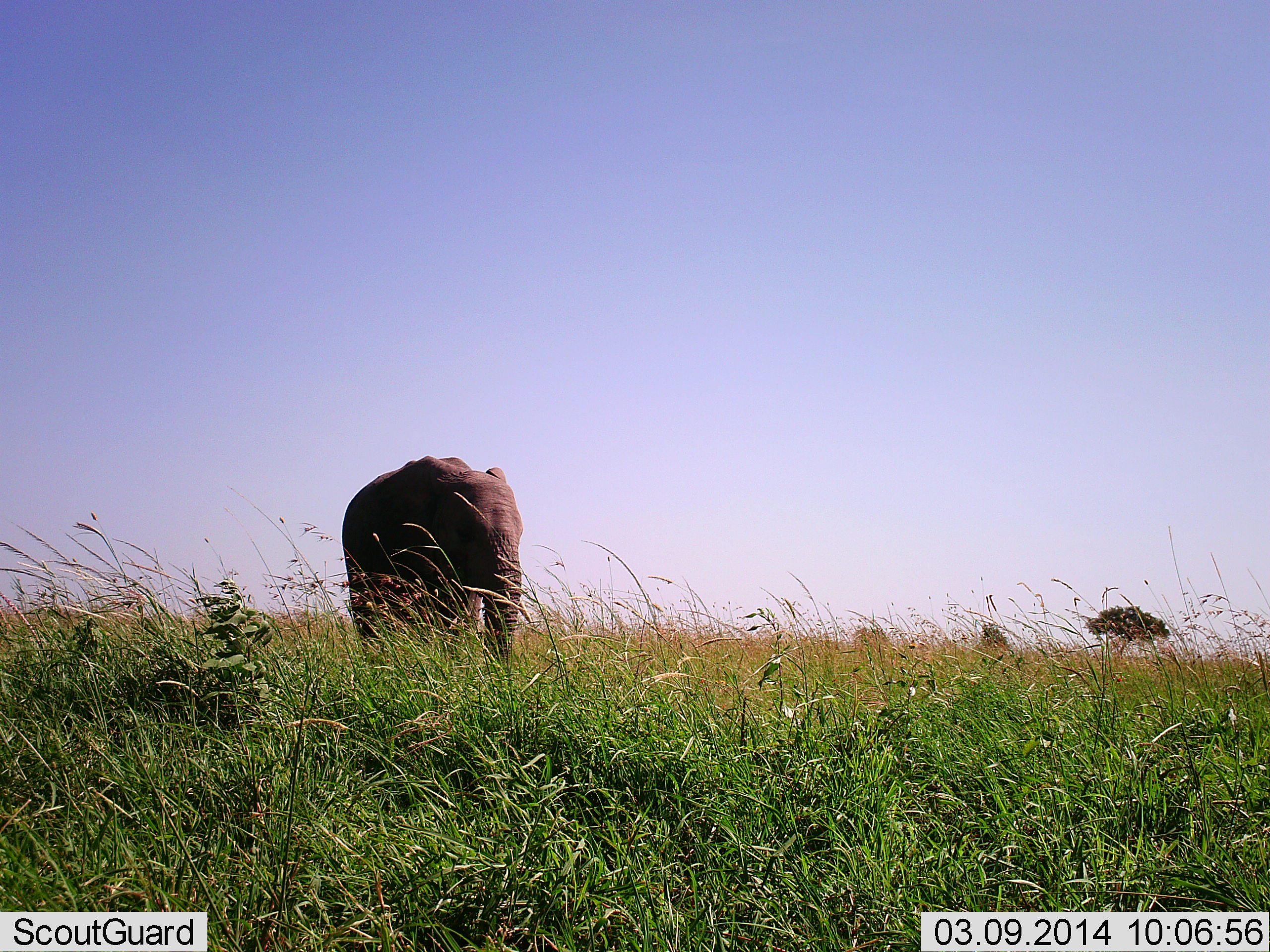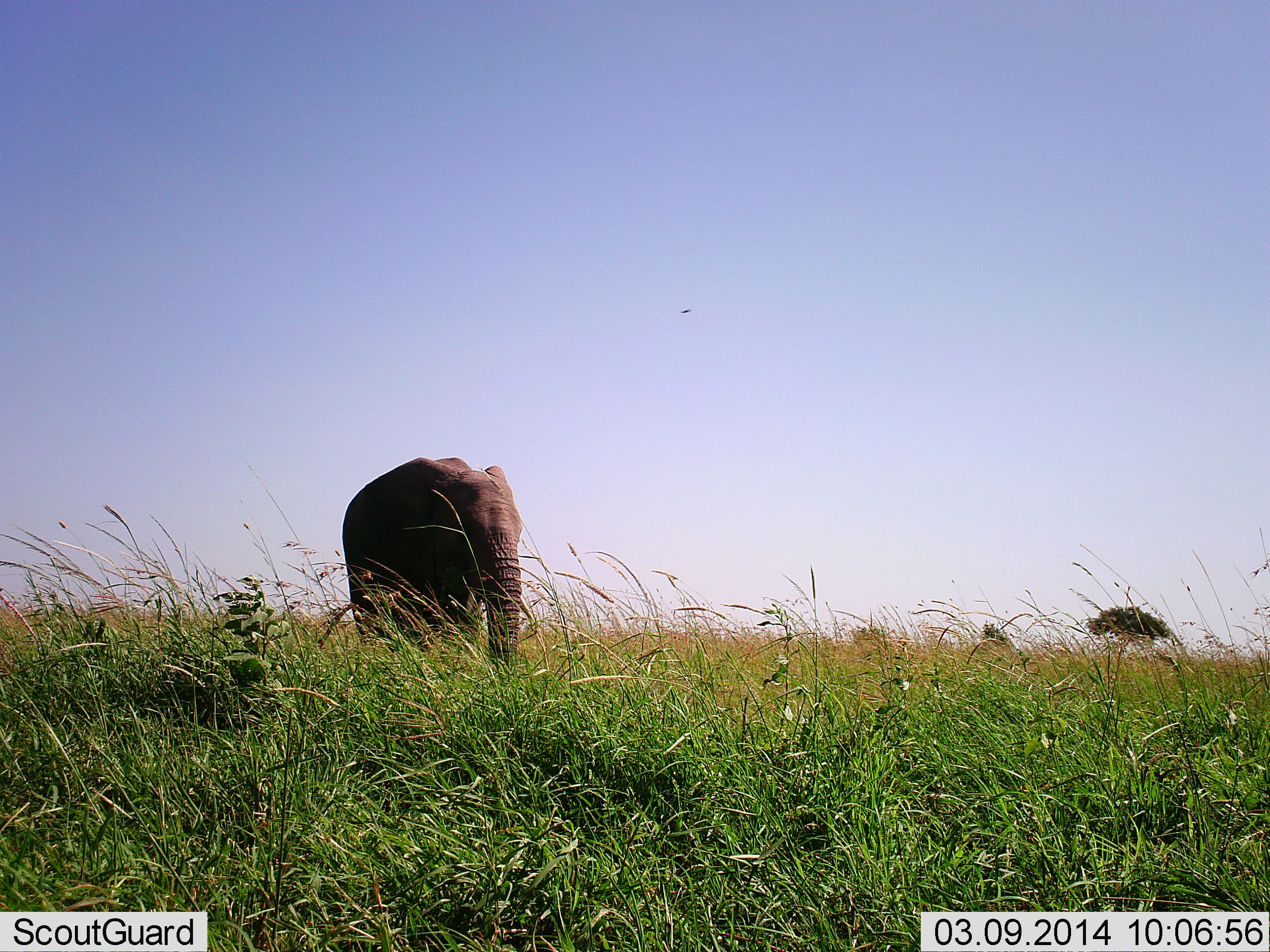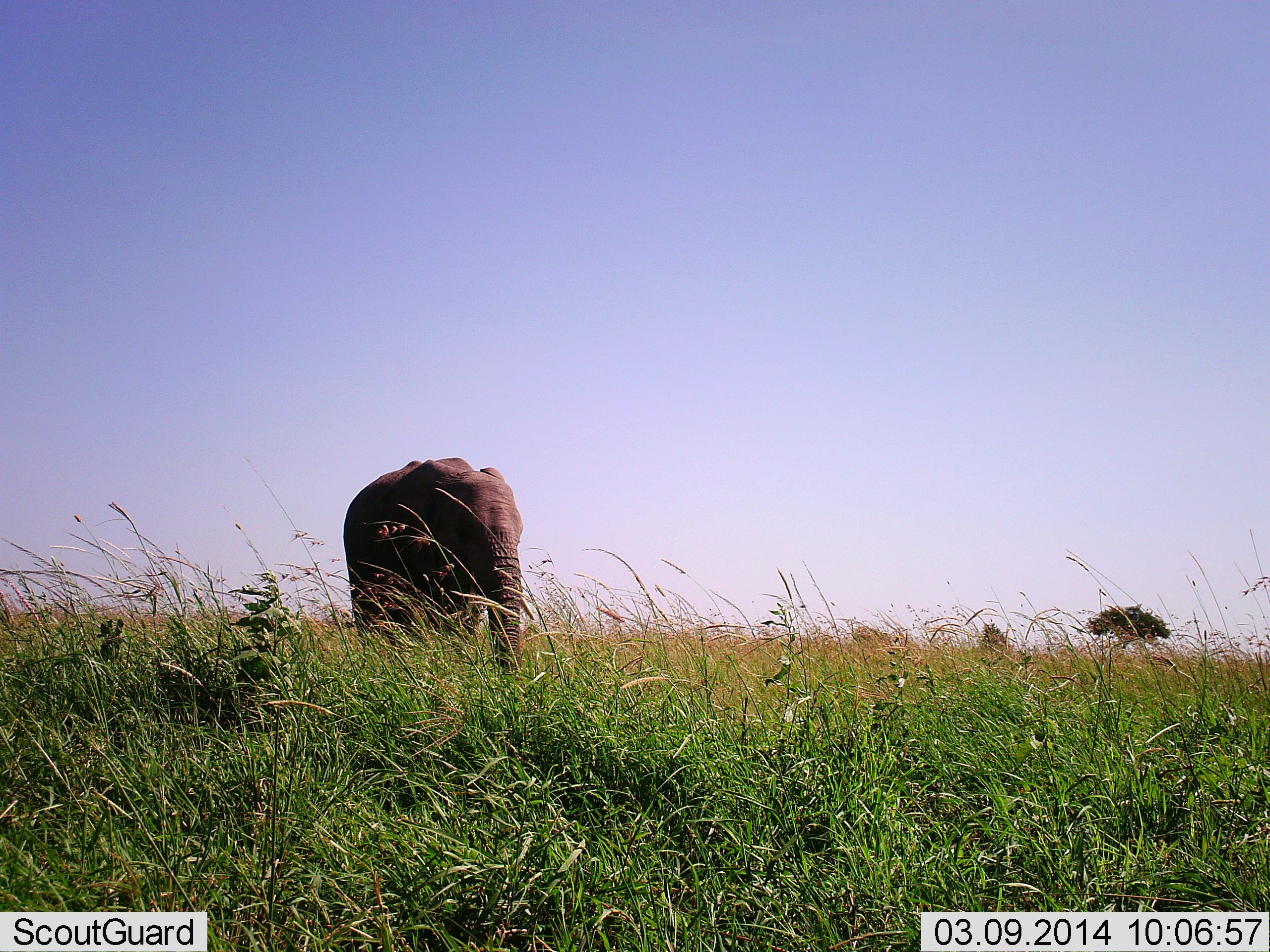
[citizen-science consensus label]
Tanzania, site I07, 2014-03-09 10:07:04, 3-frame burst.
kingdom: Animalia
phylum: Chordata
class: Mammalia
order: Proboscidea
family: Elephantidae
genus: Loxodonta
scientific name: Loxodonta africana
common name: african bush elephant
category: elephant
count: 1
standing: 100%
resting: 0%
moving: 0%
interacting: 0%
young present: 10%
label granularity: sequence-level